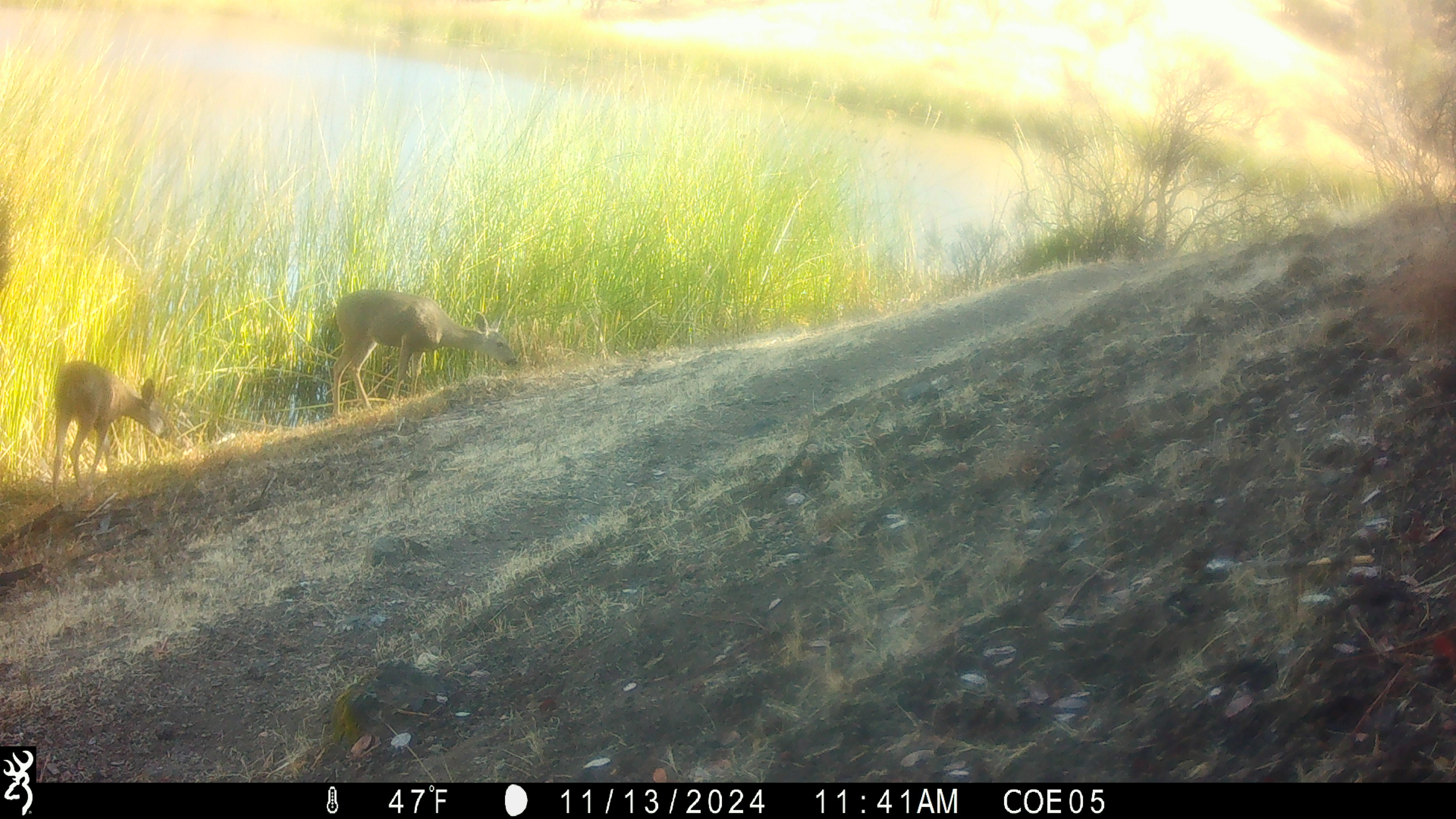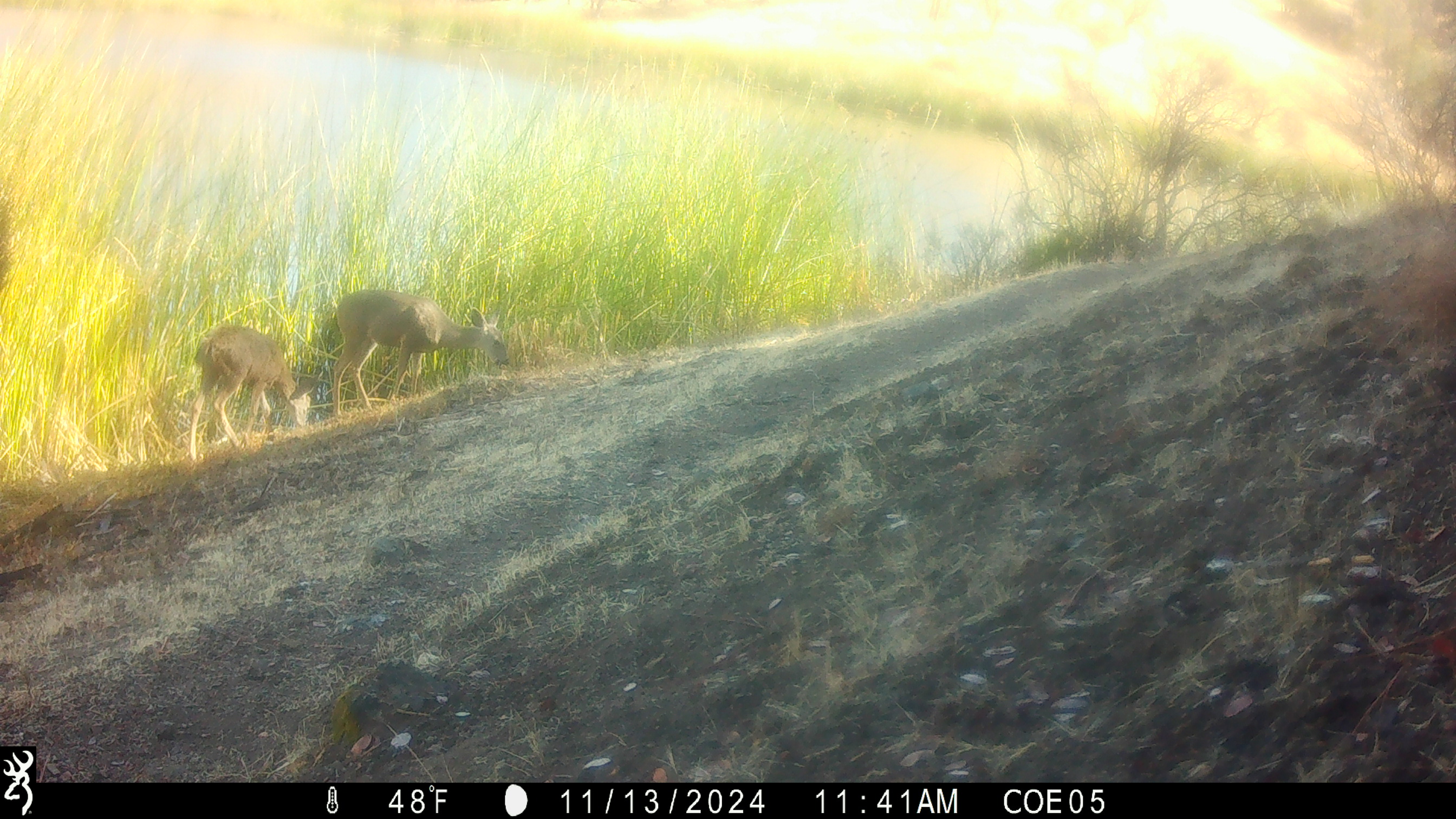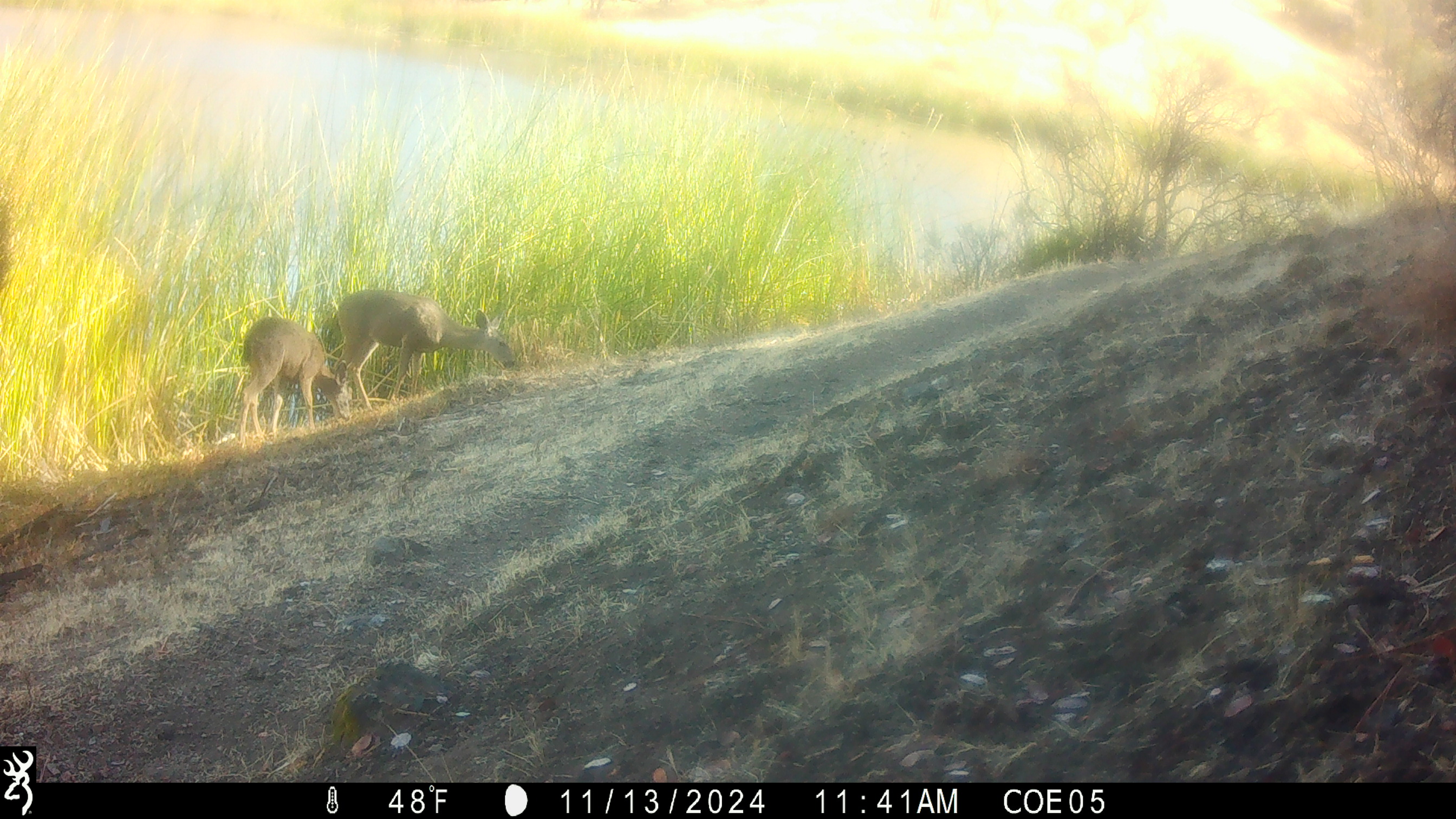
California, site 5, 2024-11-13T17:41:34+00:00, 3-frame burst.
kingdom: Animalia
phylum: Chordata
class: Mammalia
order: Artiodactyla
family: Cervidae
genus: Odocoileus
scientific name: Odocoileus hemionus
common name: mule deer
Mule deer (Odocoileus hemionus).